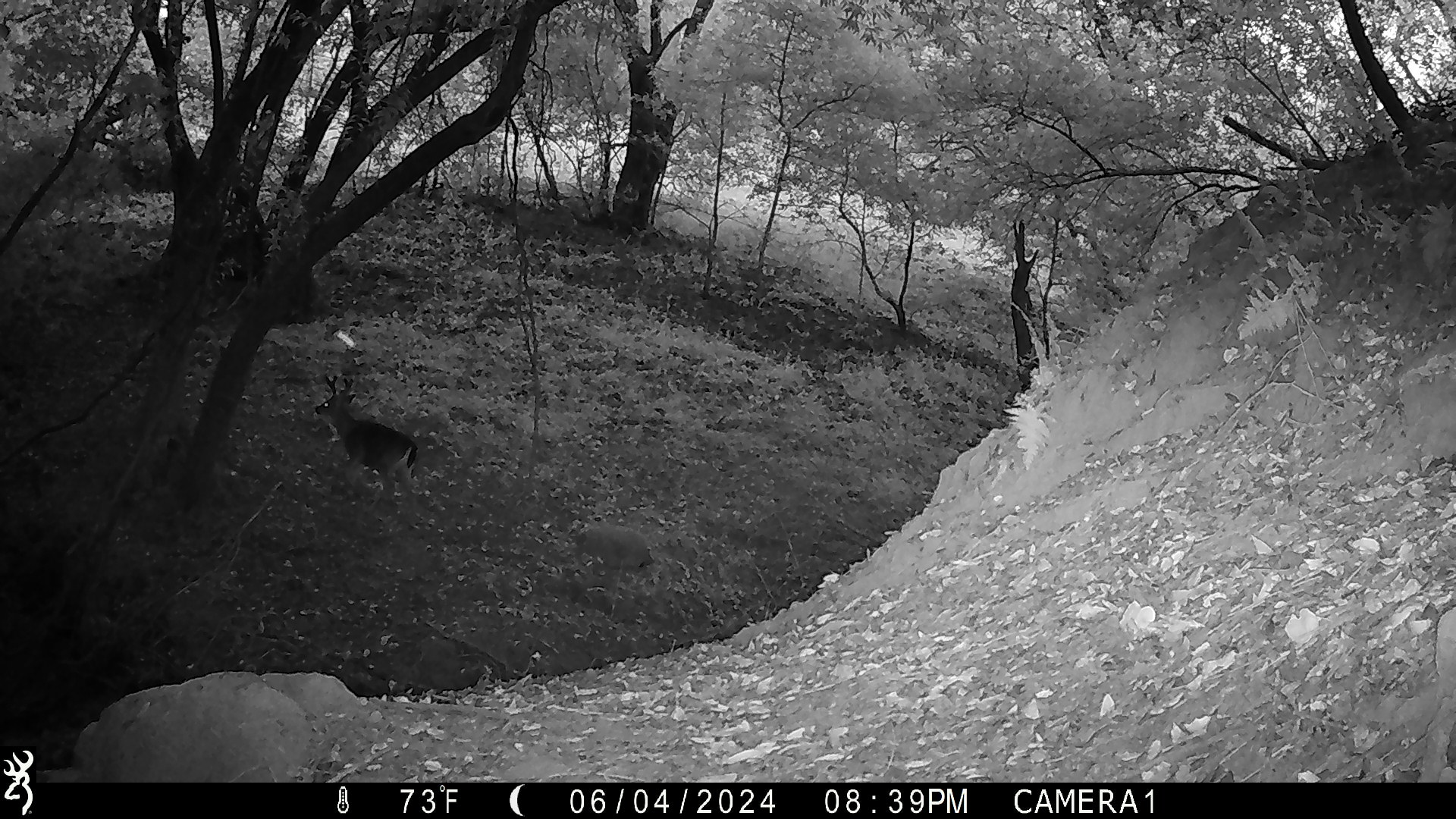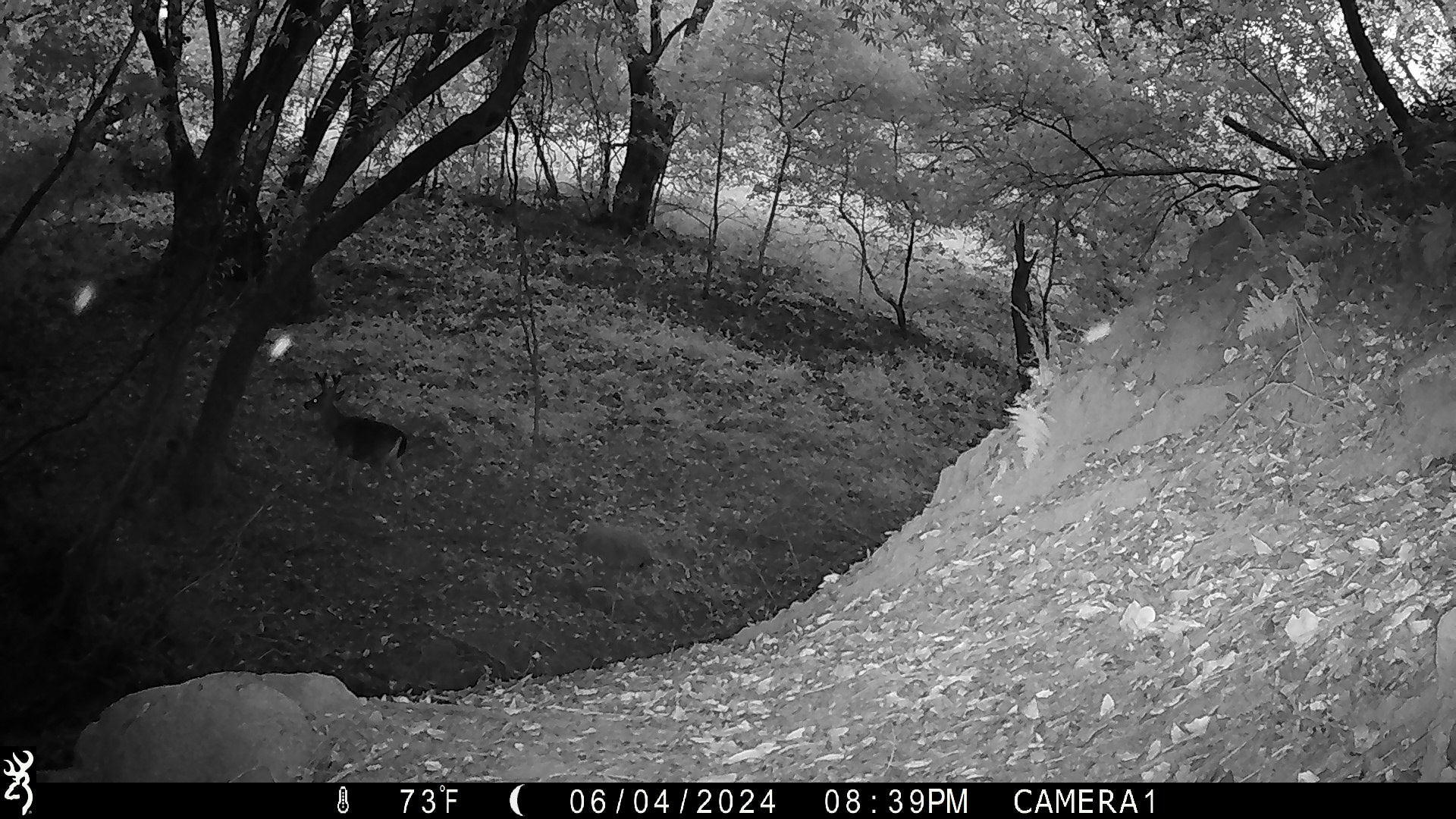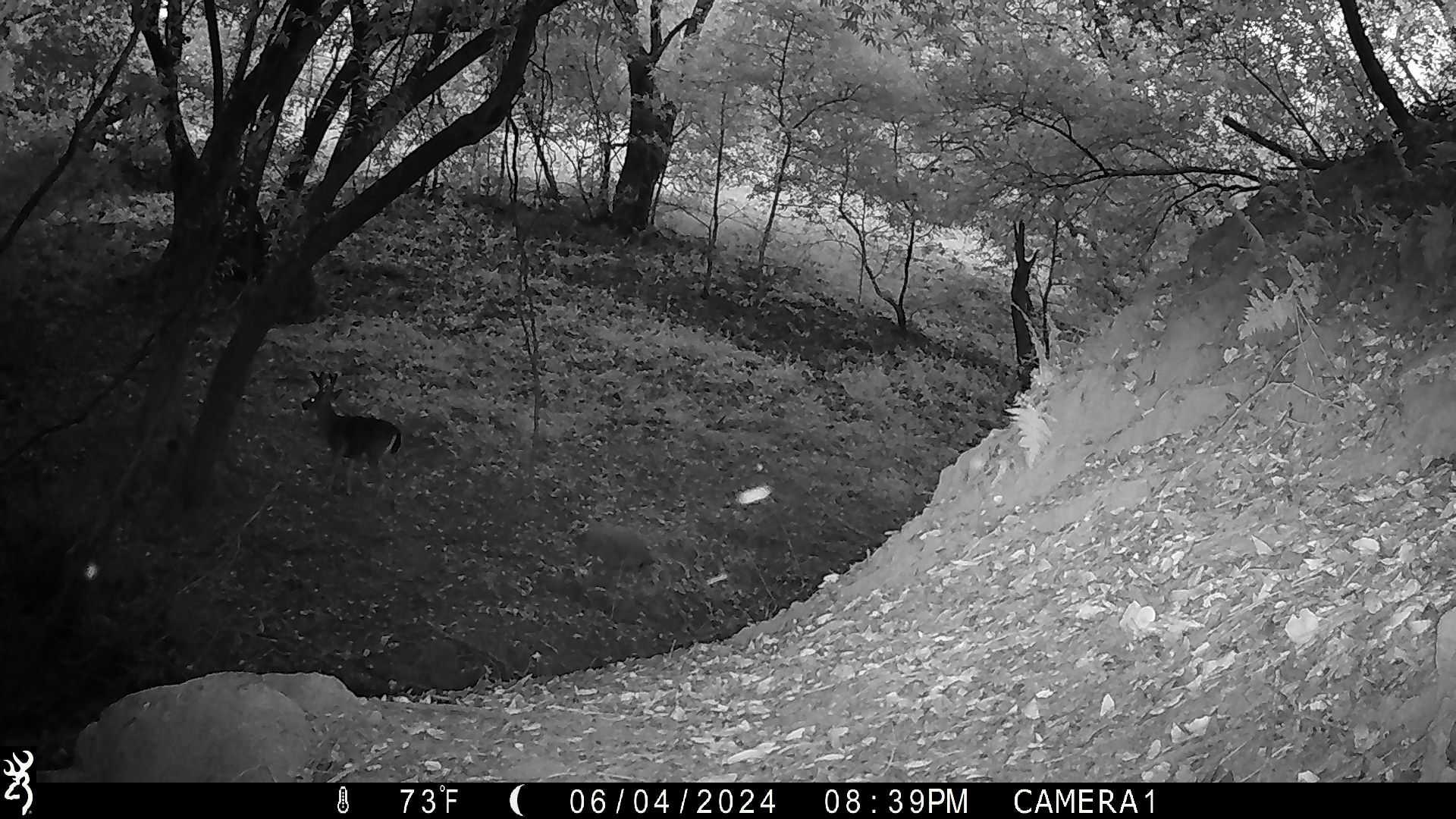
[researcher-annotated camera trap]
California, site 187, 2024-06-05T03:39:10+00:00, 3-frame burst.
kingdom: Animalia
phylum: Chordata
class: Mammalia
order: Artiodactyla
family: Cervidae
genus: Odocoileus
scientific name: Odocoileus hemionus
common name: mule deer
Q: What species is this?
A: Mule deer (Odocoileus hemionus).